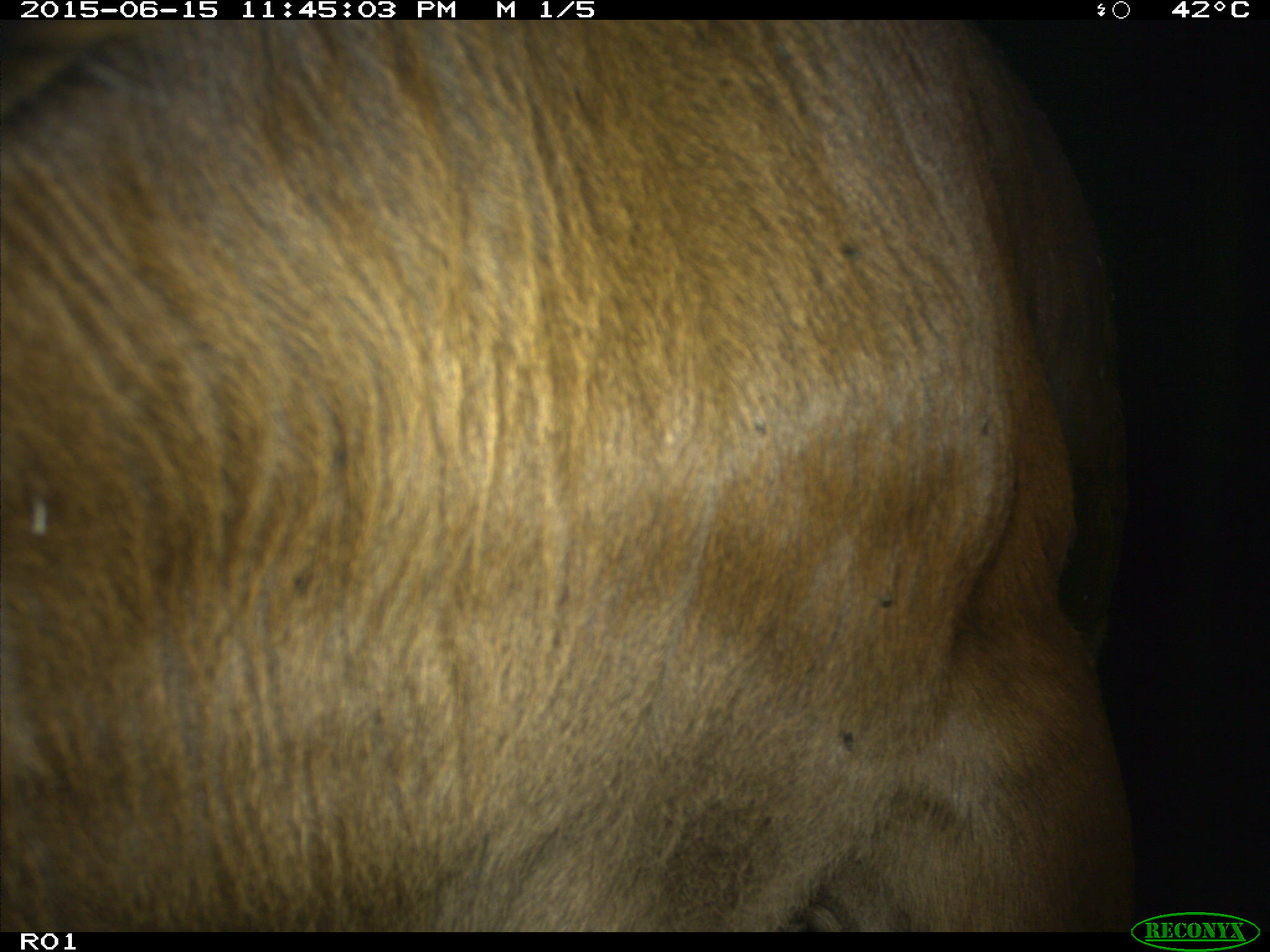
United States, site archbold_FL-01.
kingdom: Animalia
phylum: Chordata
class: Mammalia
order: Artiodactyla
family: Bovidae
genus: Bos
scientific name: Bos taurus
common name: domestic cow